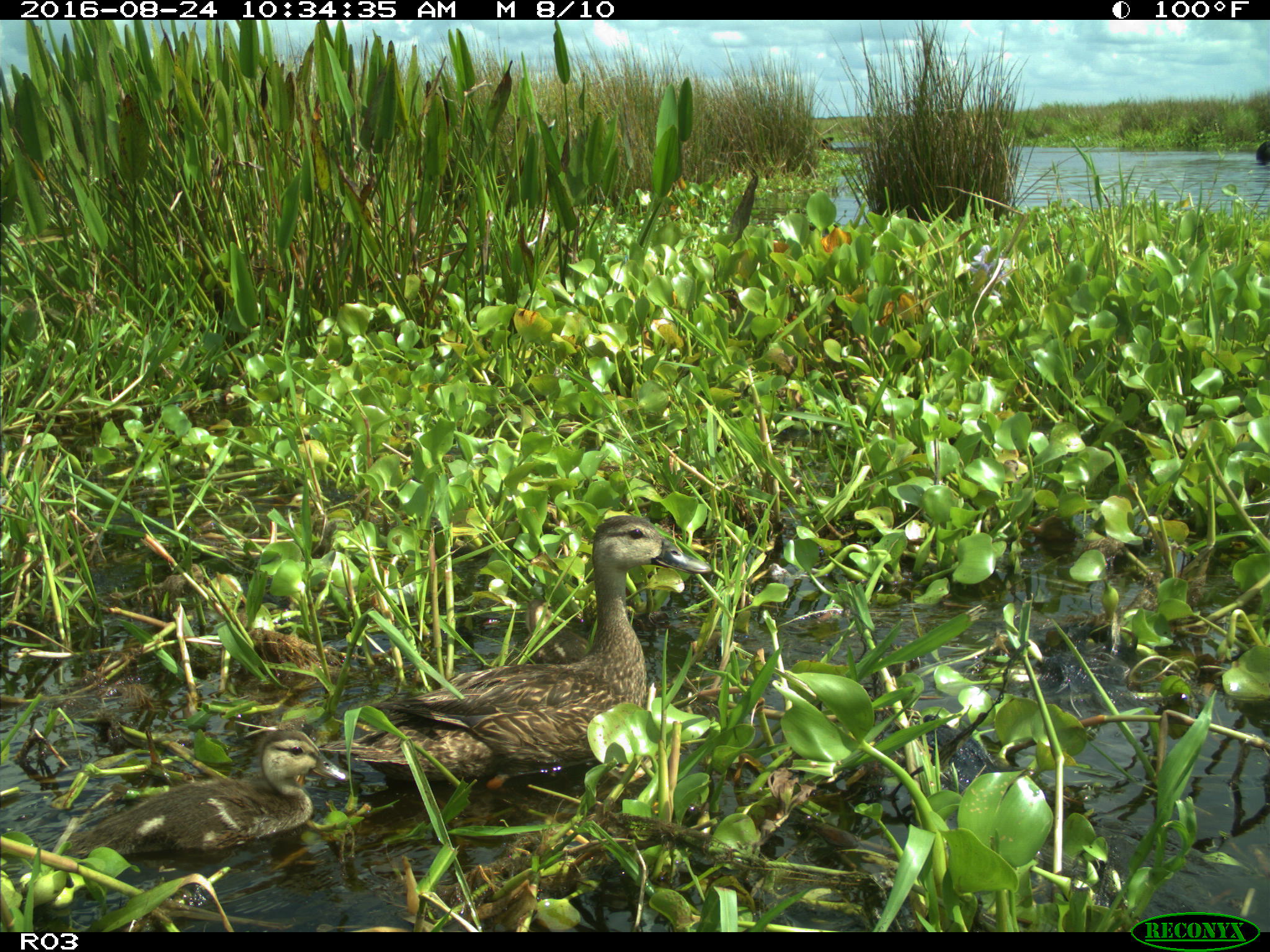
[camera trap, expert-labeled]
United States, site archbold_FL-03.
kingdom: Animalia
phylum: Chordata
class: Aves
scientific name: Aves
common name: birds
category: unidentified bird